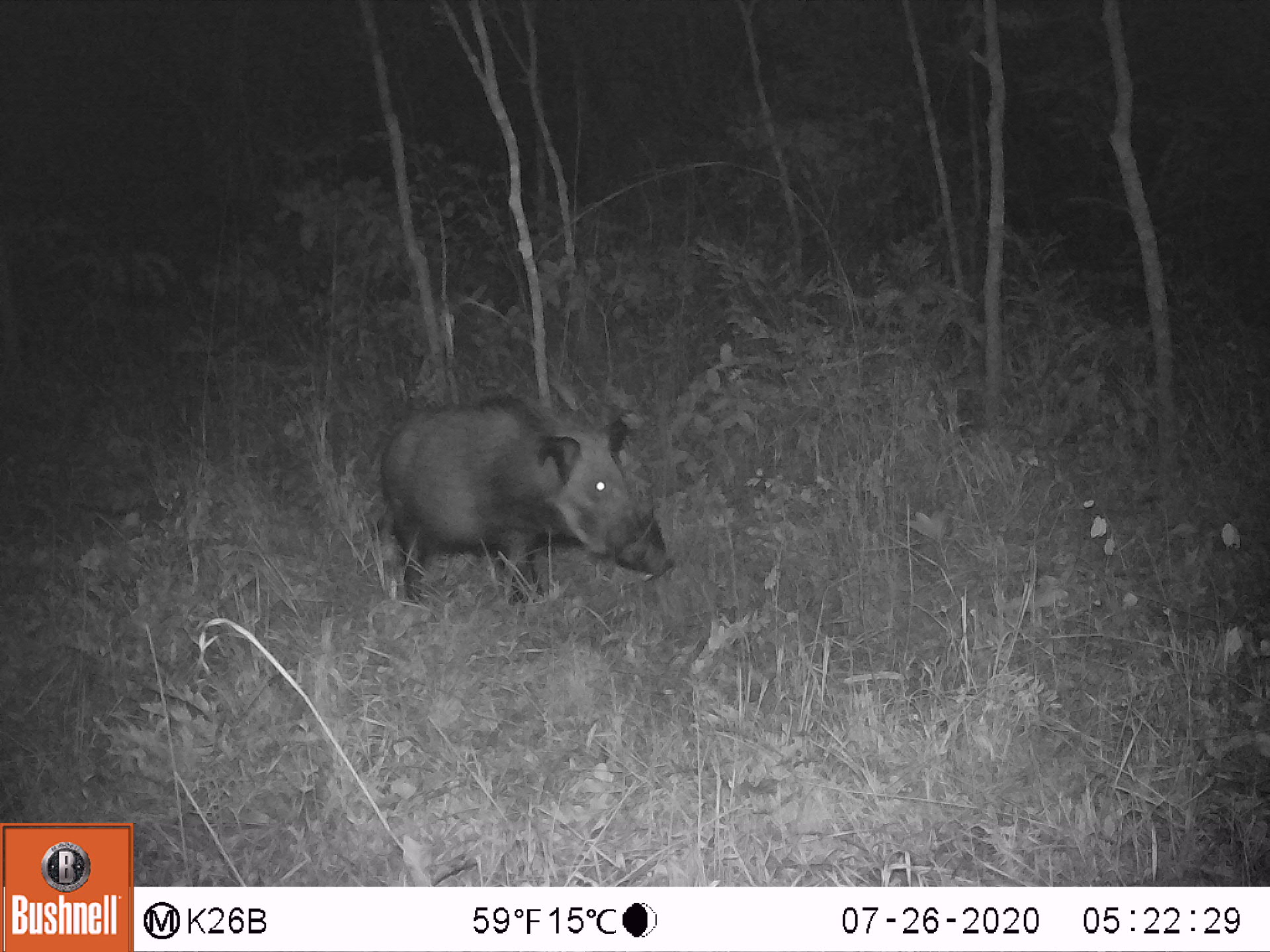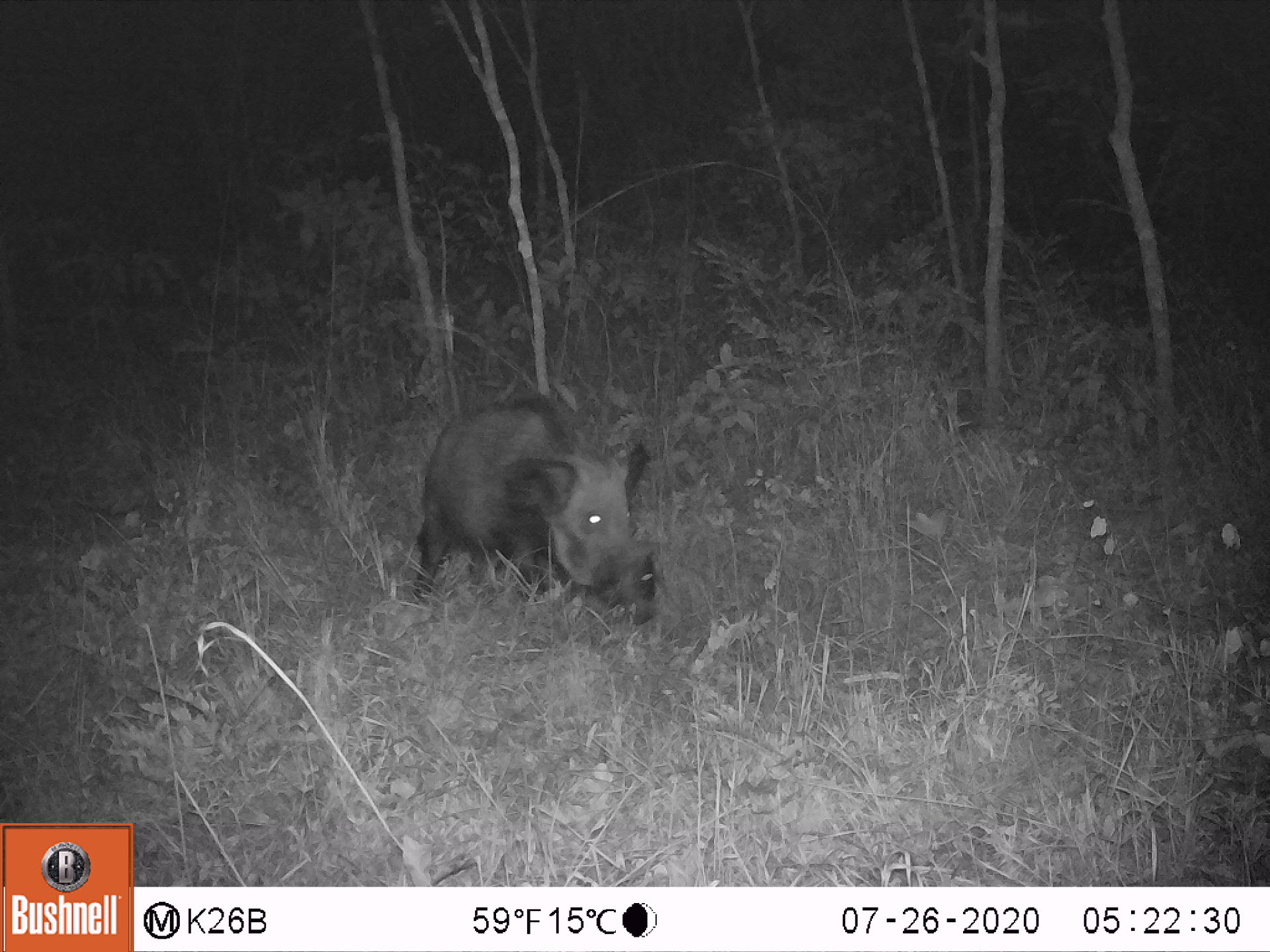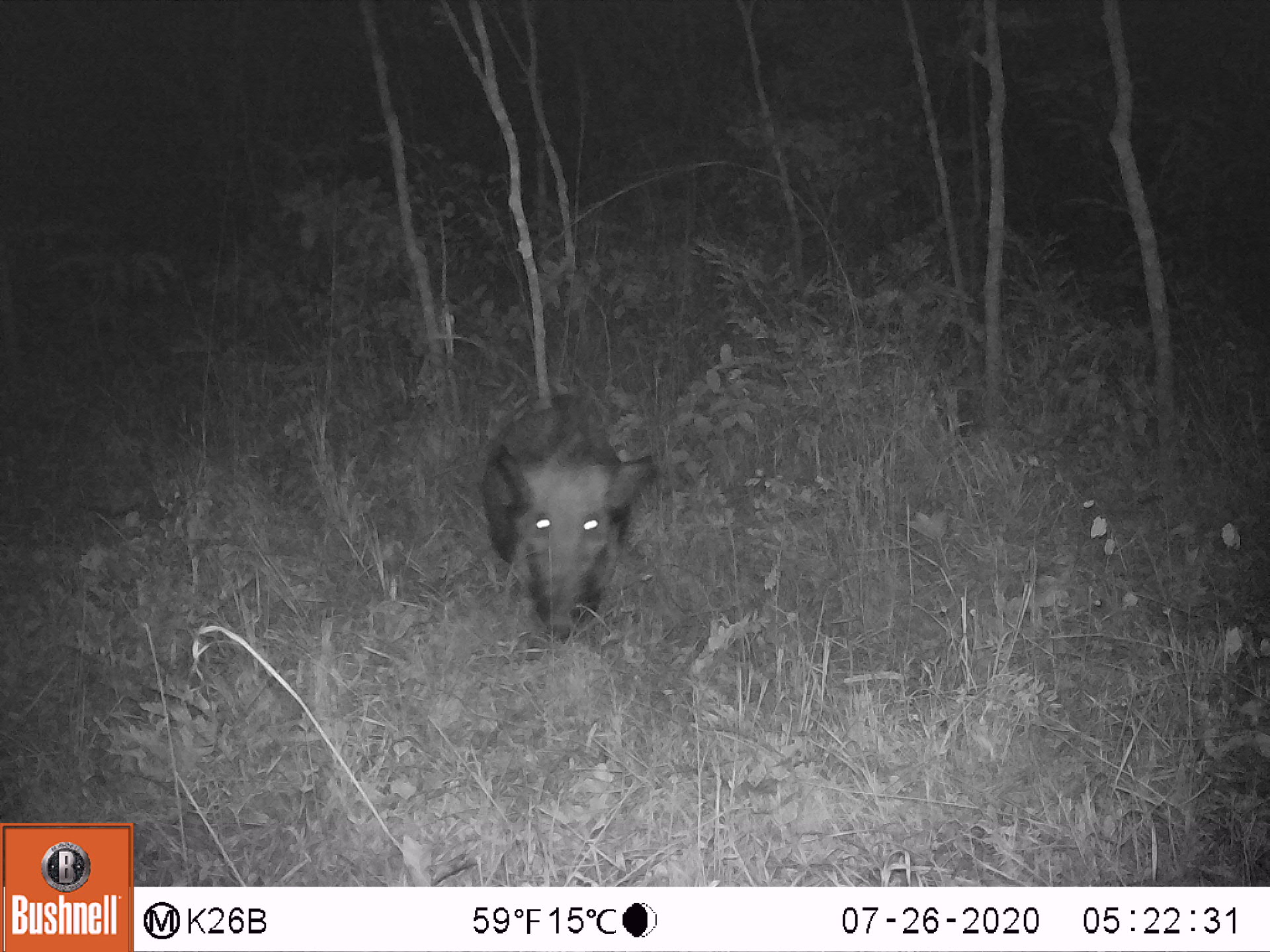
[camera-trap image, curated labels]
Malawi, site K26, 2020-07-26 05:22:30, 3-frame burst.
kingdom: Animalia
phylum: Chordata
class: Mammalia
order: Artiodactyla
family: Suidae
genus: Potamochoerus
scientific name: Potamochoerus larvatus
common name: bushpig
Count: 1.